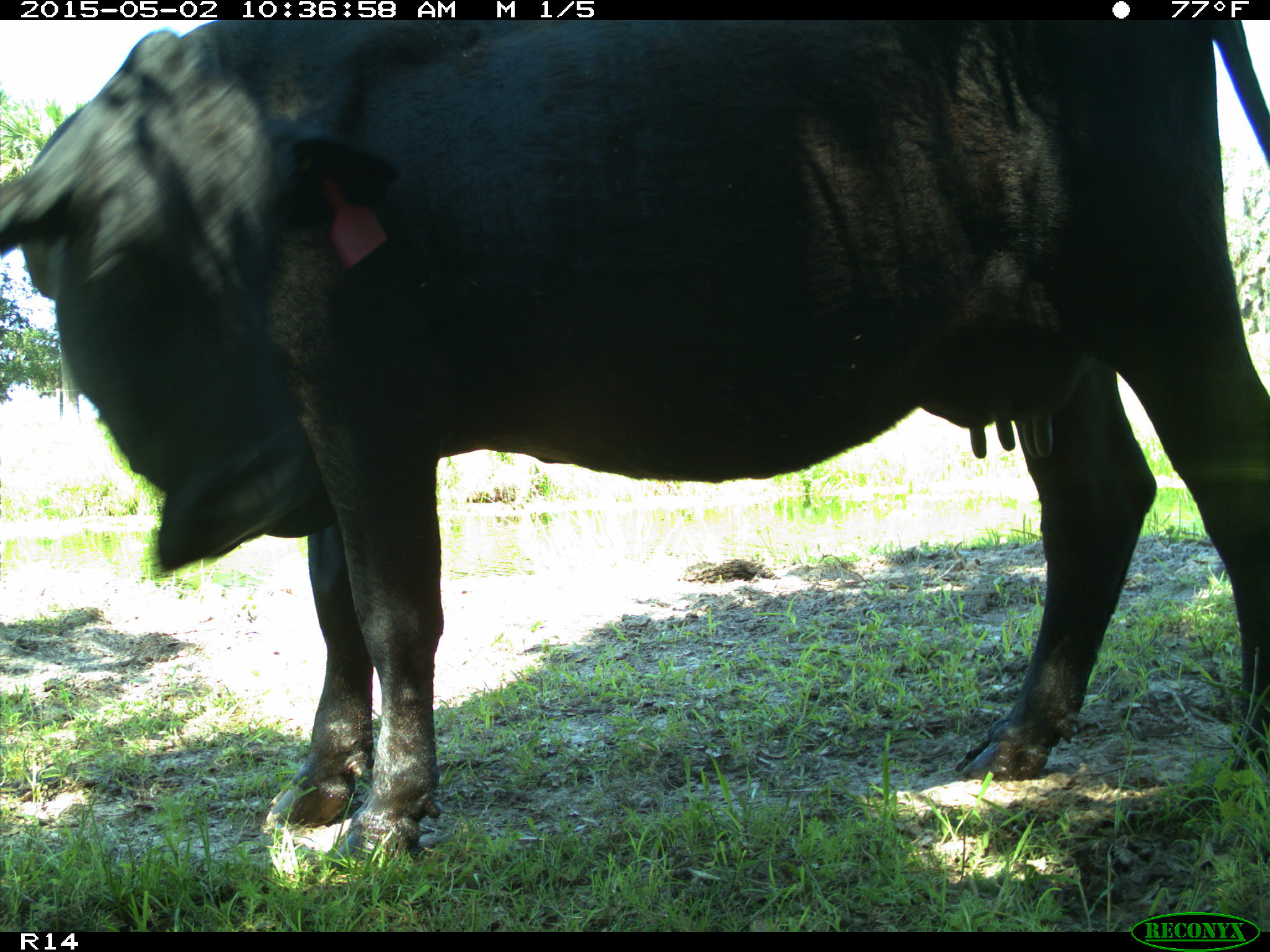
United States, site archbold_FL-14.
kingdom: Animalia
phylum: Chordata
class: Mammalia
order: Artiodactyla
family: Bovidae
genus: Bos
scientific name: Bos taurus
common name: domestic cow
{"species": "Bos taurus (domestic cow)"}